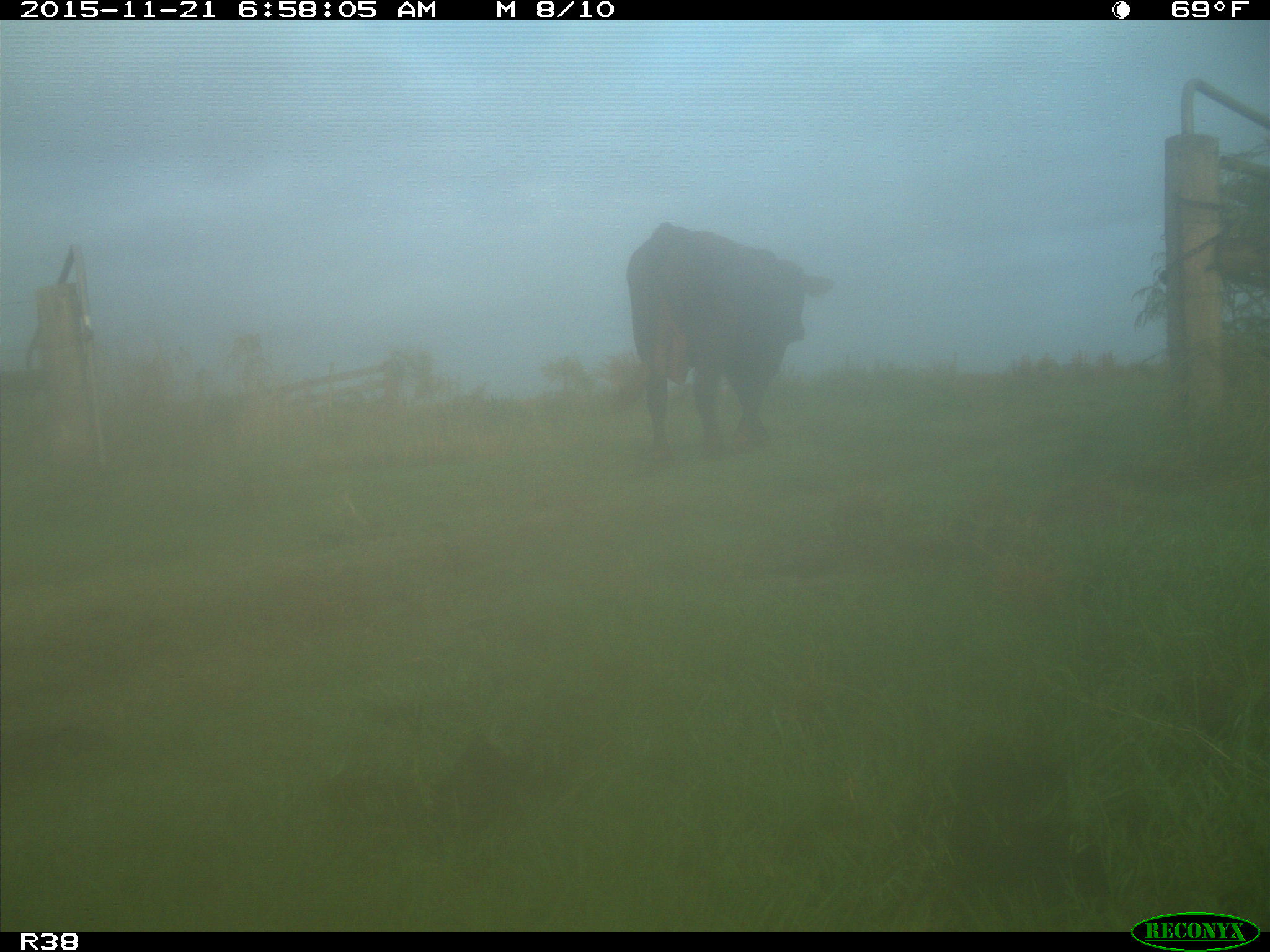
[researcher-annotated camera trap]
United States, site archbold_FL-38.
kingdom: Animalia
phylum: Chordata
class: Mammalia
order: Artiodactyla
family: Bovidae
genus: Bos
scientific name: Bos taurus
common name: domestic cow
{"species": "Bos taurus (domestic cow)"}